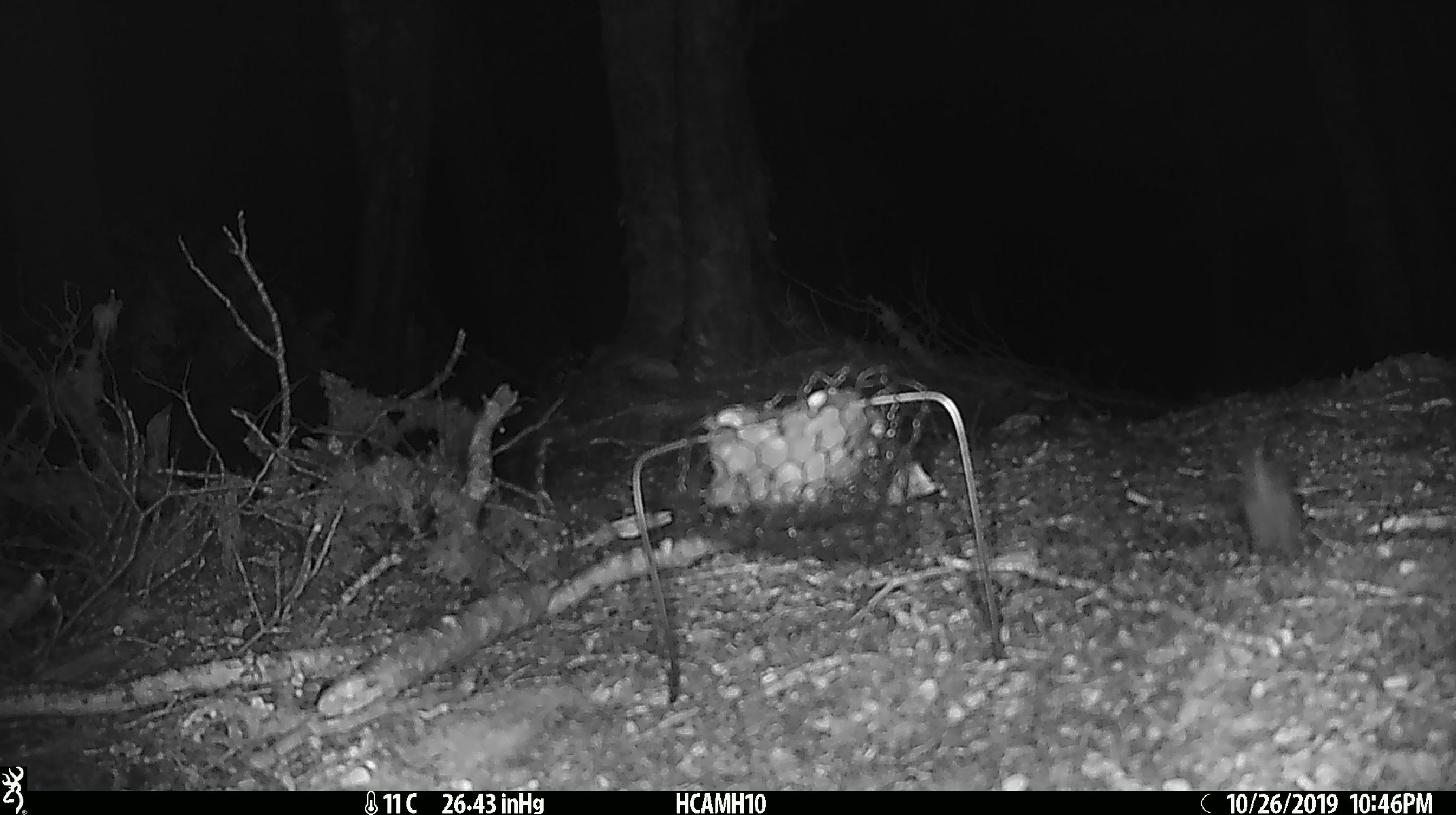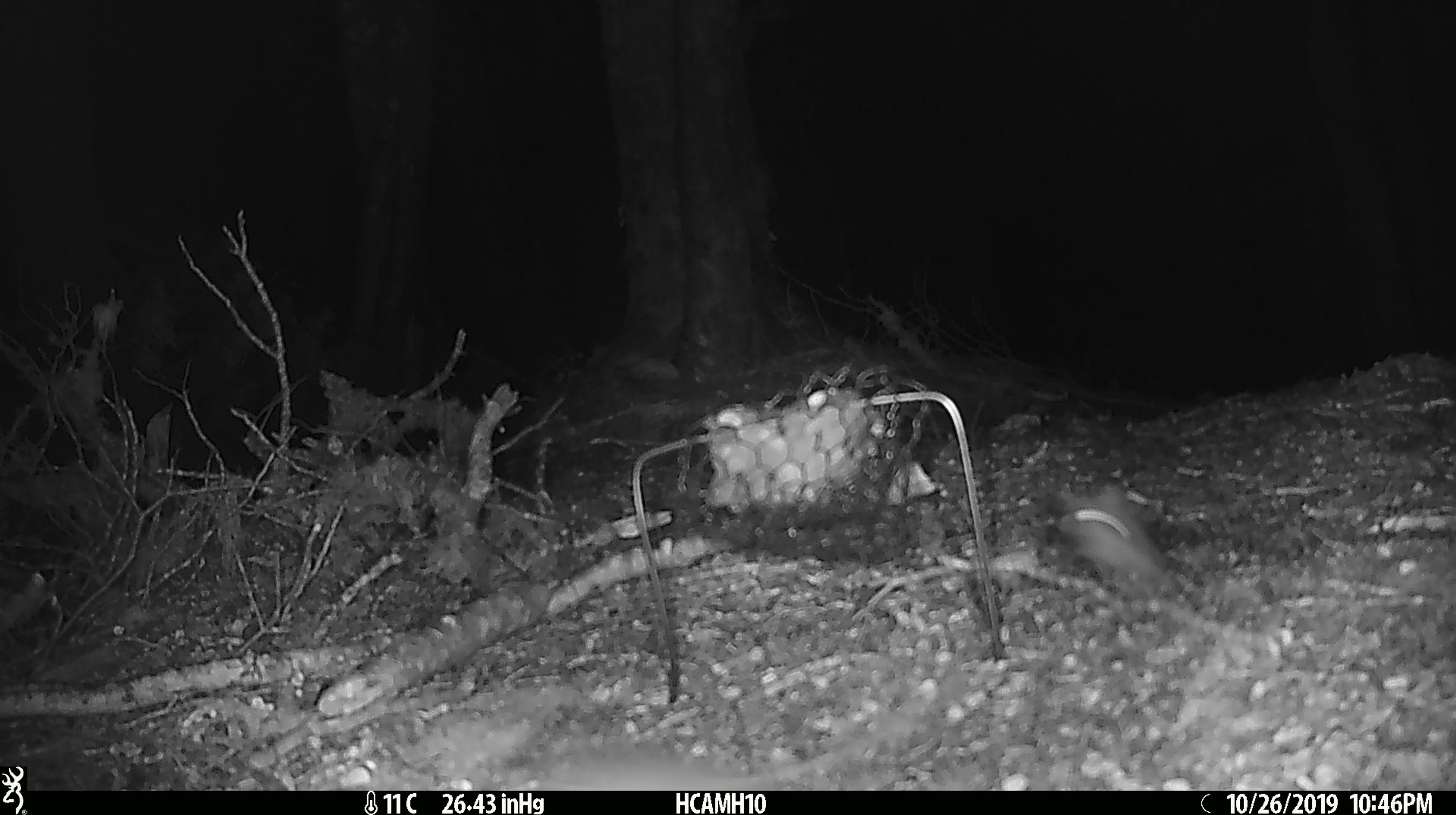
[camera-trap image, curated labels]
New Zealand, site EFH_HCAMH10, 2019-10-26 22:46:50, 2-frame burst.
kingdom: Animalia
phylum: Chordata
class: Mammalia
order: Rodentia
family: Muridae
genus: Mus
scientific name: Mus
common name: mouse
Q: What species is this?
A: Mouse (Mus).